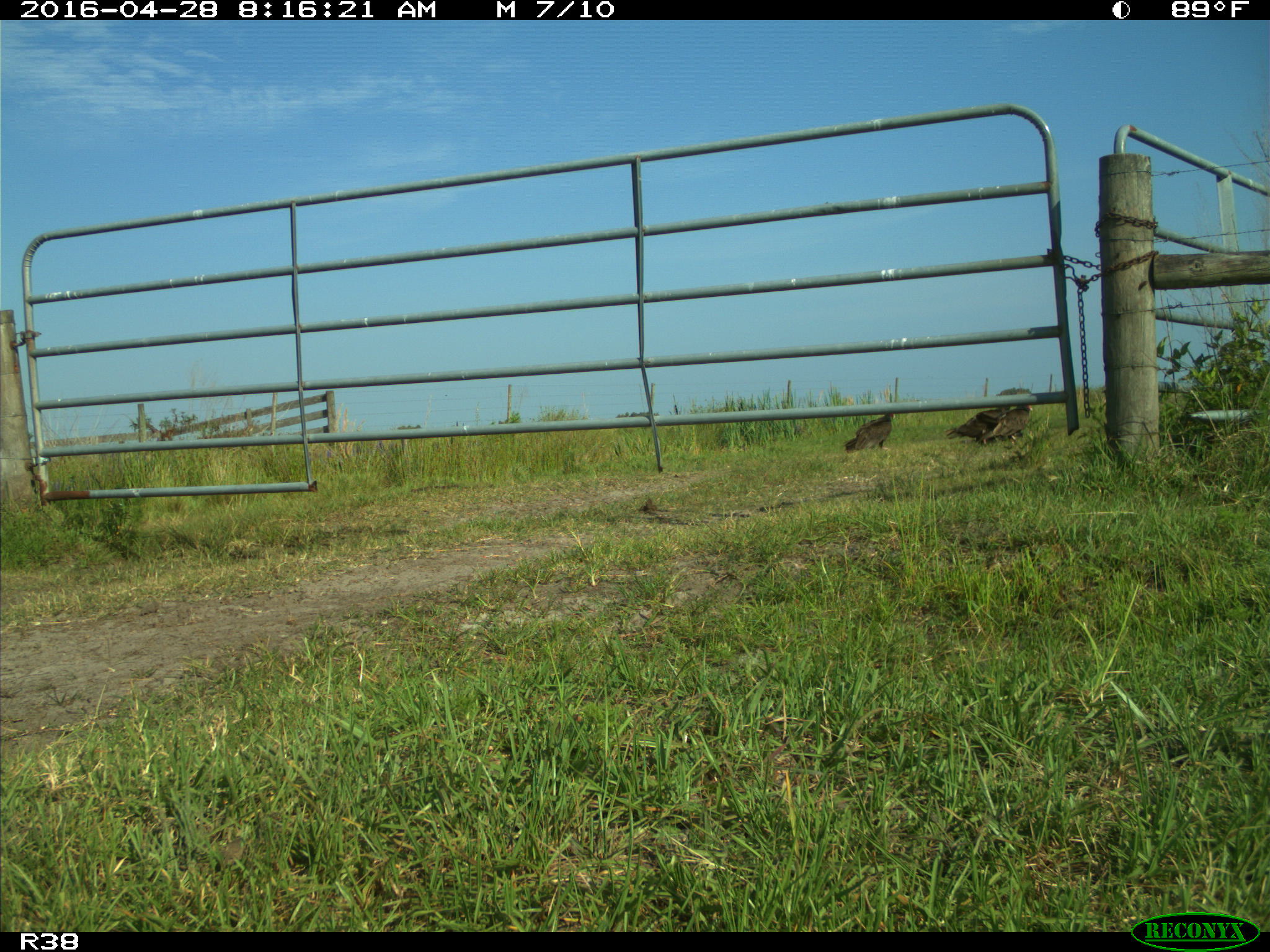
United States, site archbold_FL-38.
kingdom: Animalia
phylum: Chordata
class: Aves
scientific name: Aves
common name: birds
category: unidentified bird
Unidentified bird (birds) (Aves).